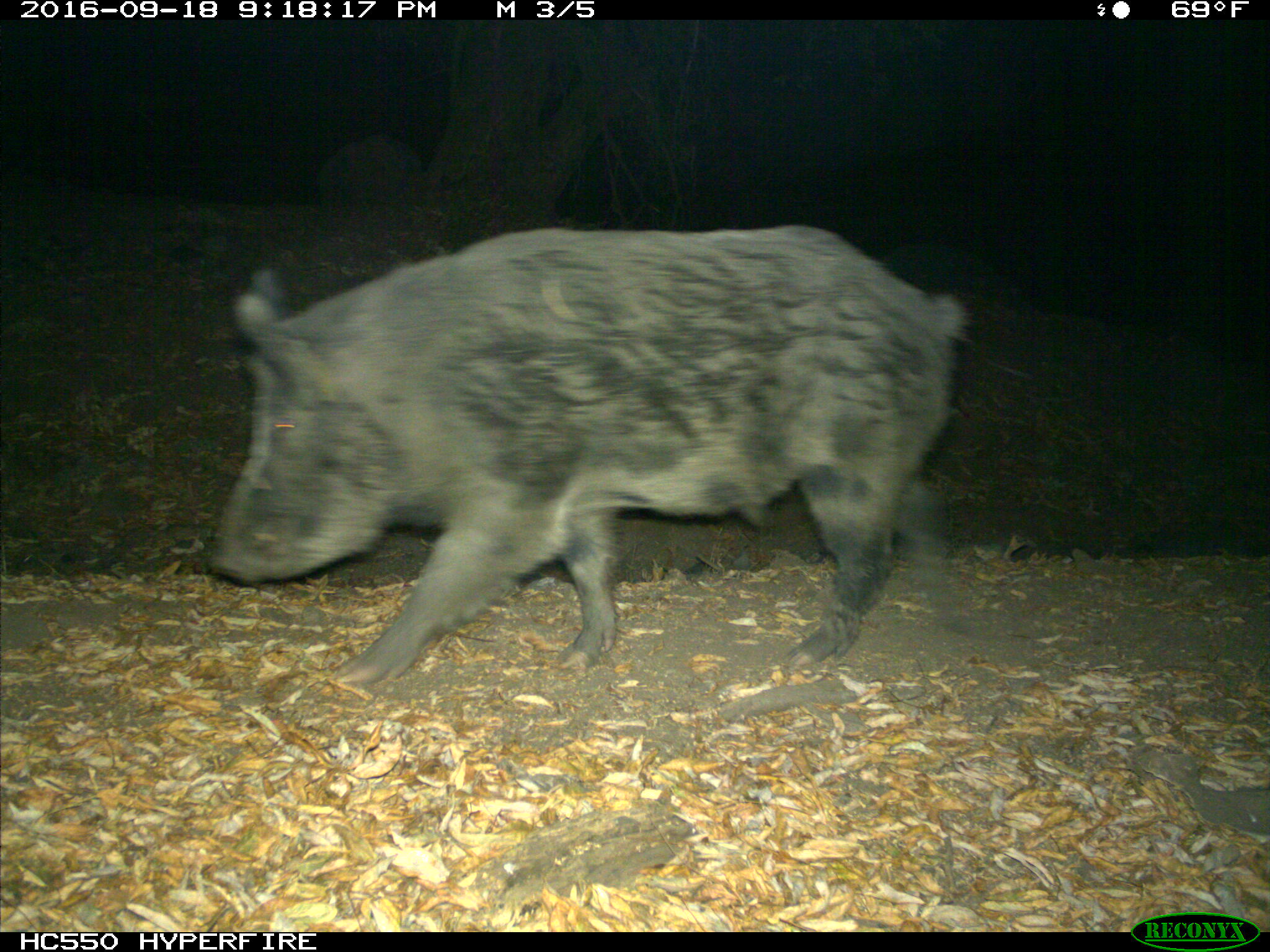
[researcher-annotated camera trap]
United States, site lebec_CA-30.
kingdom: Animalia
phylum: Chordata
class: Mammalia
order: Artiodactyla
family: Suidae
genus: Sus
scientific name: Sus scrofa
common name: wild boar